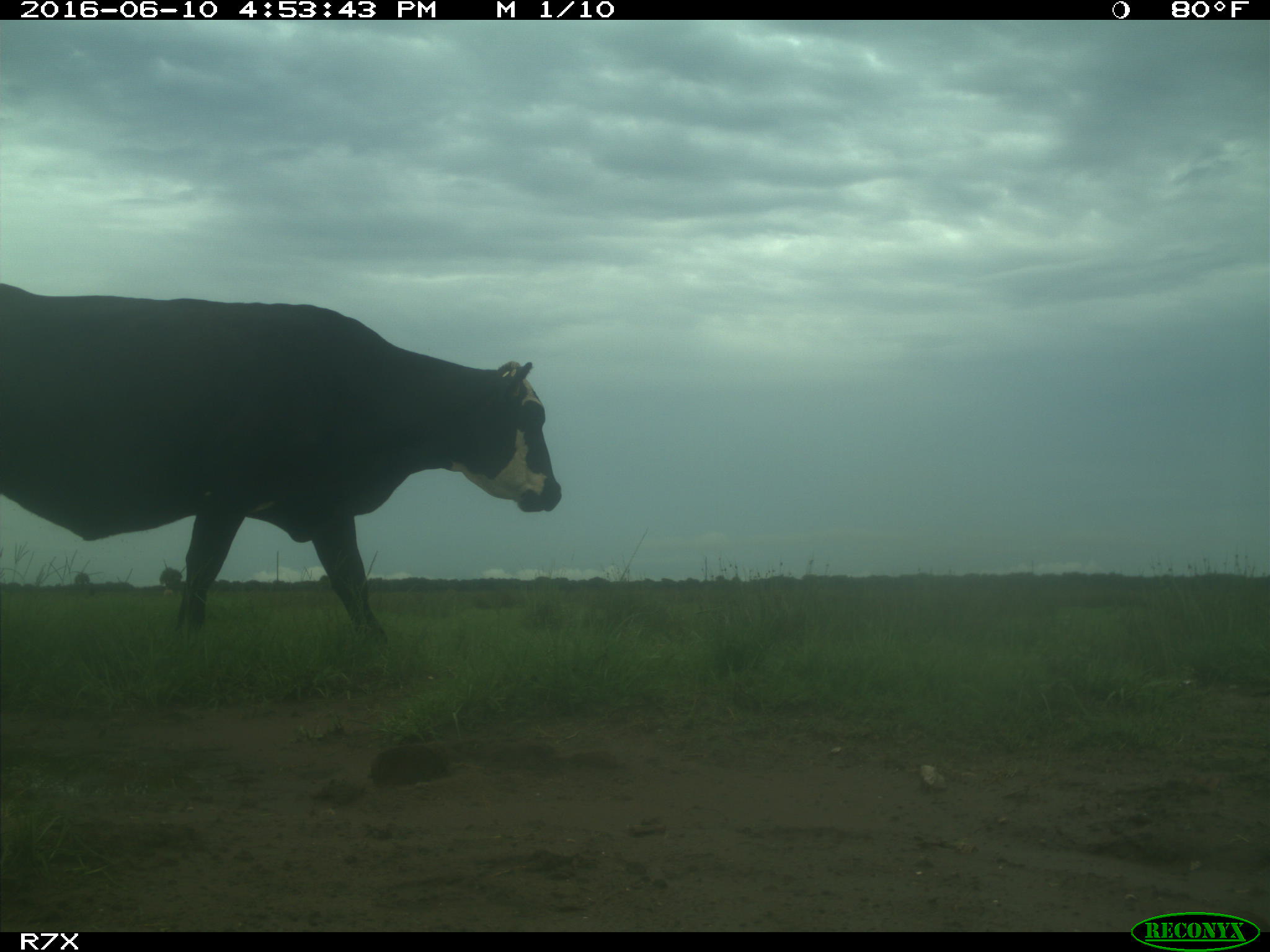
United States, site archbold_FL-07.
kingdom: Animalia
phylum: Chordata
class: Mammalia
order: Artiodactyla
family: Bovidae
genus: Bos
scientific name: Bos taurus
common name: domestic cow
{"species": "Bos taurus (domestic cow)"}